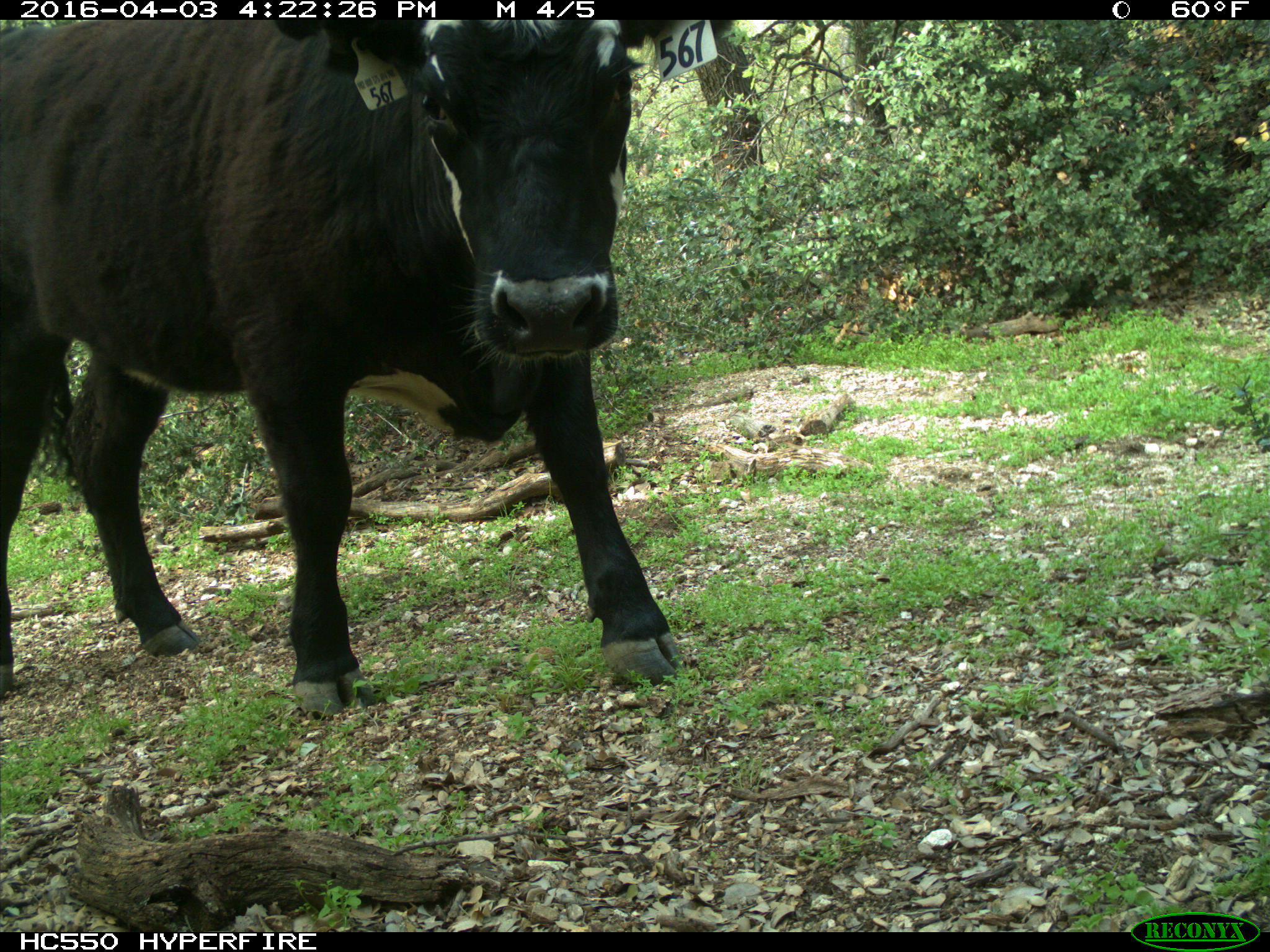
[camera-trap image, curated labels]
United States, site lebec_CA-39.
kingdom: Animalia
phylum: Chordata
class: Mammalia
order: Artiodactyla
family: Bovidae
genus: Bos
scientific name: Bos taurus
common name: domestic cow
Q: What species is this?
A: Bos taurus (domestic cow).